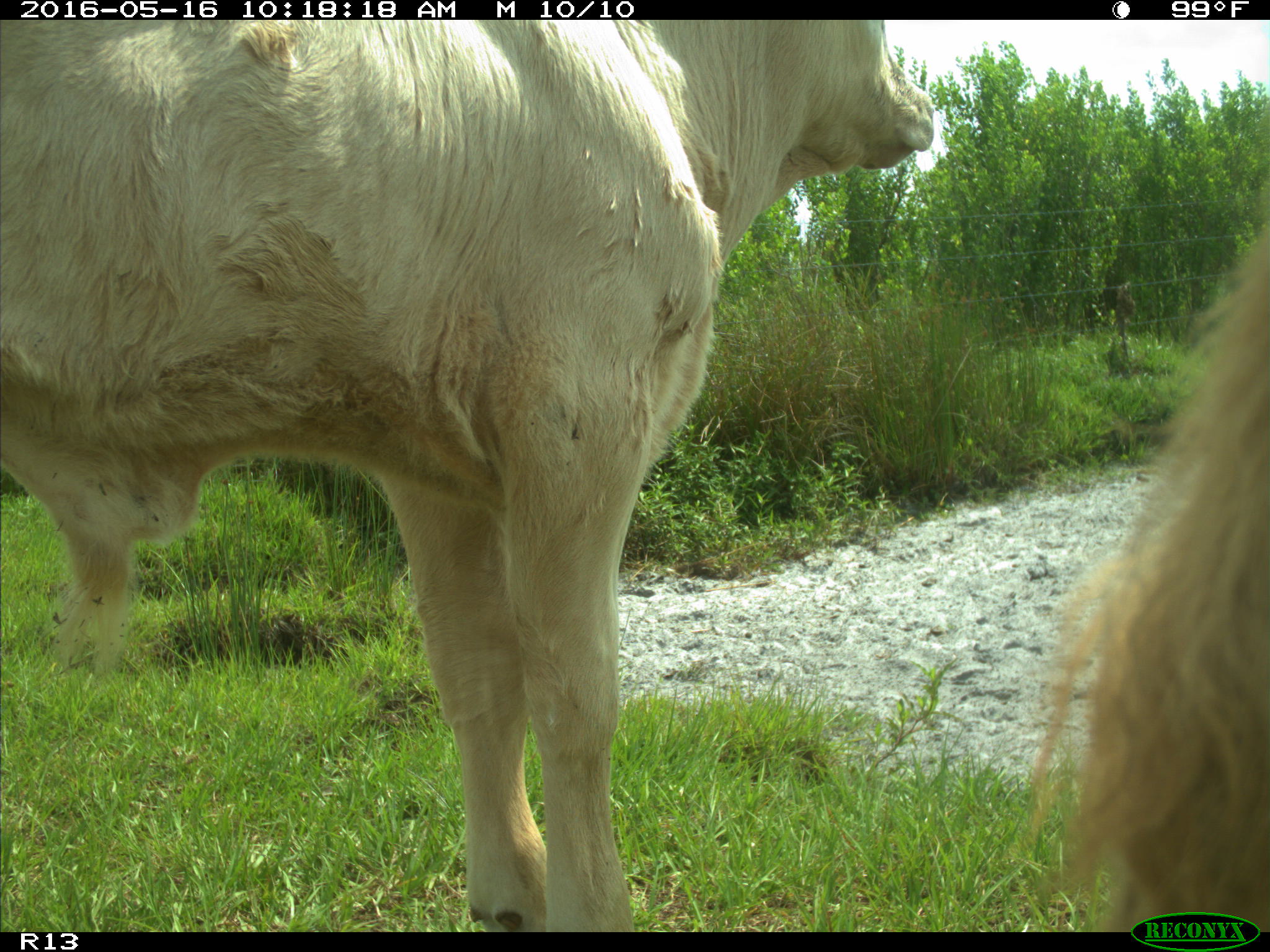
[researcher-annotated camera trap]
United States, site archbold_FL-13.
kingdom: Animalia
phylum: Chordata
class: Mammalia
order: Artiodactyla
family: Bovidae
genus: Bos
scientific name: Bos taurus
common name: domestic cow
Bos taurus (domestic cow).